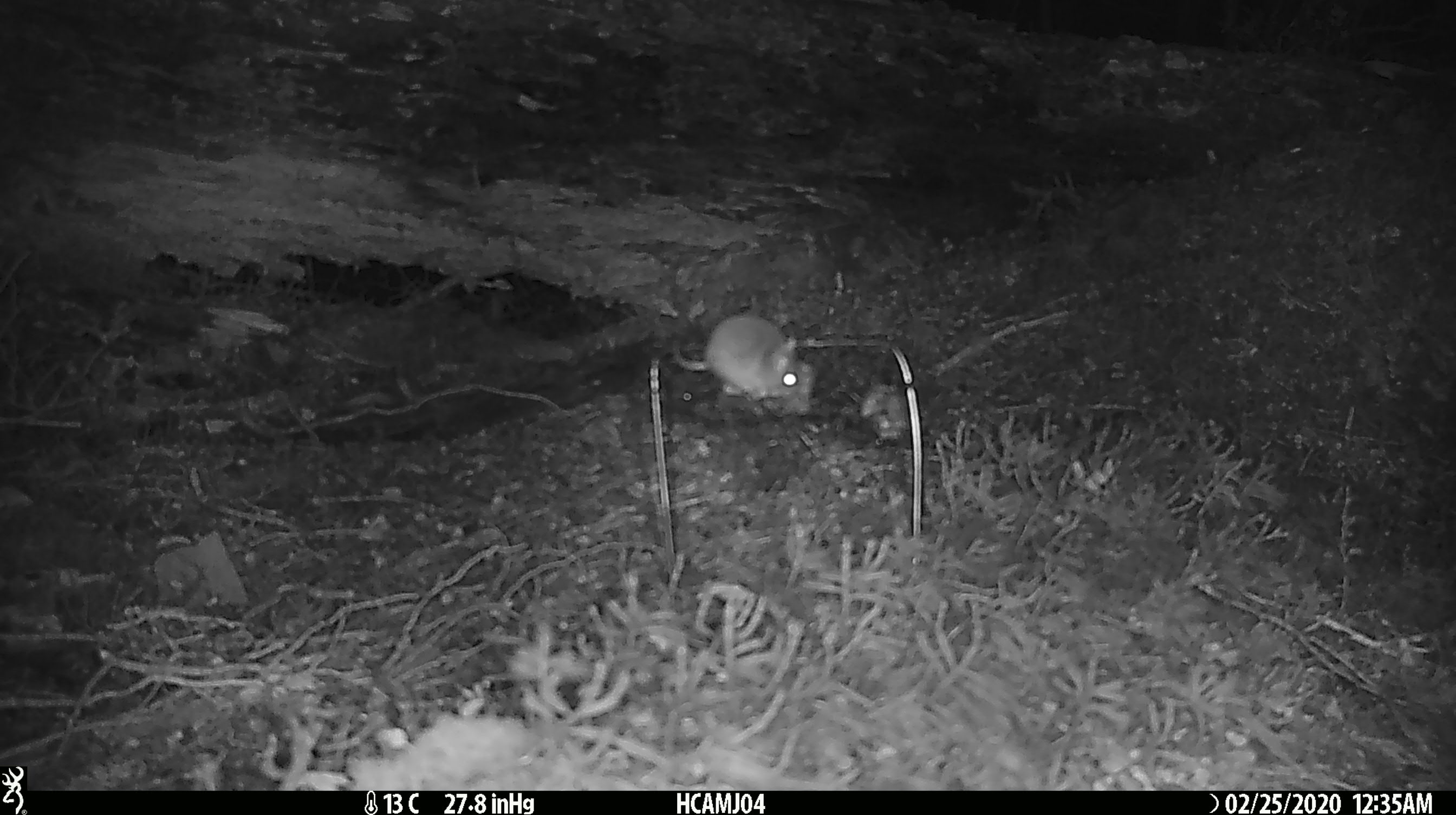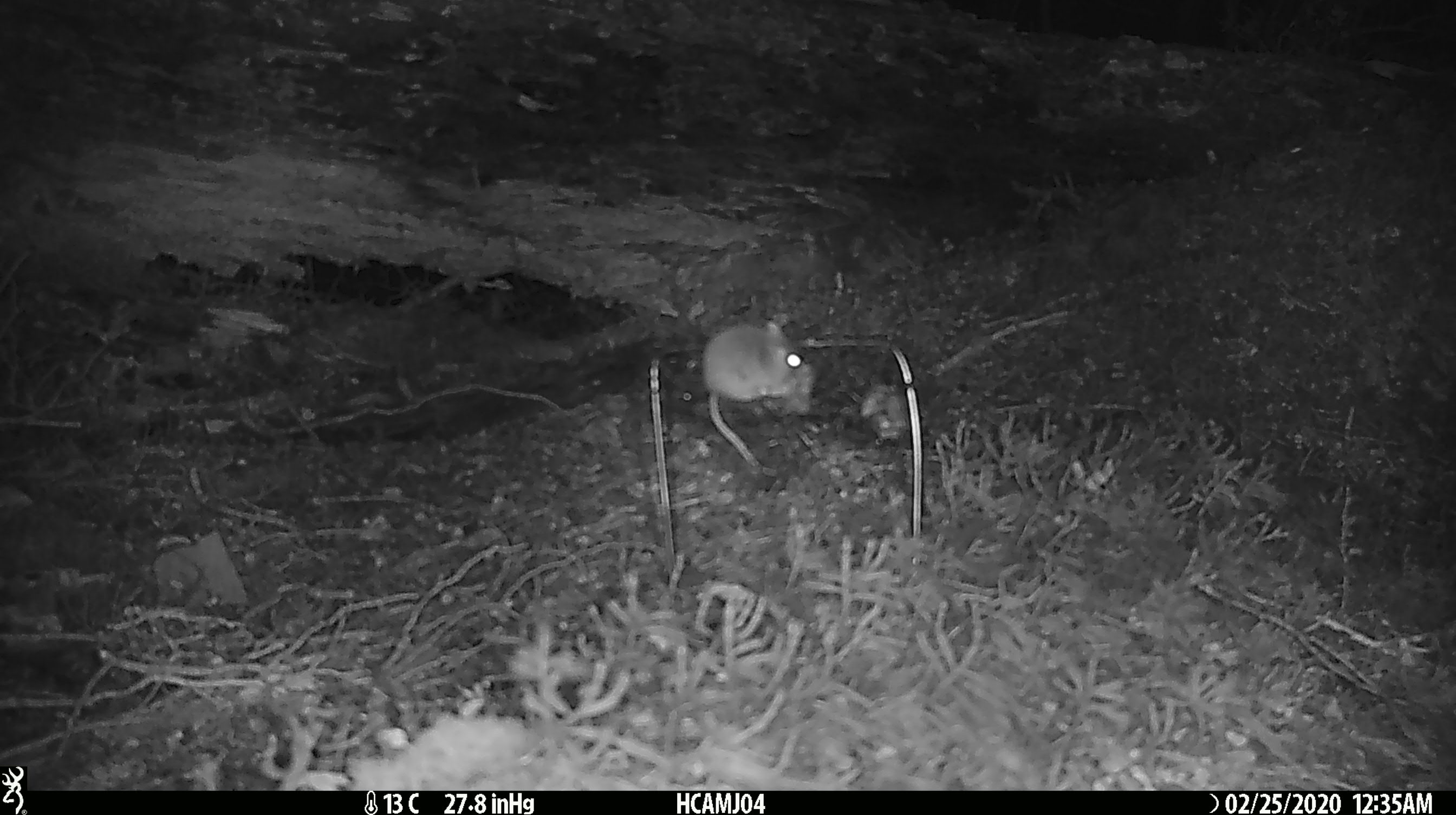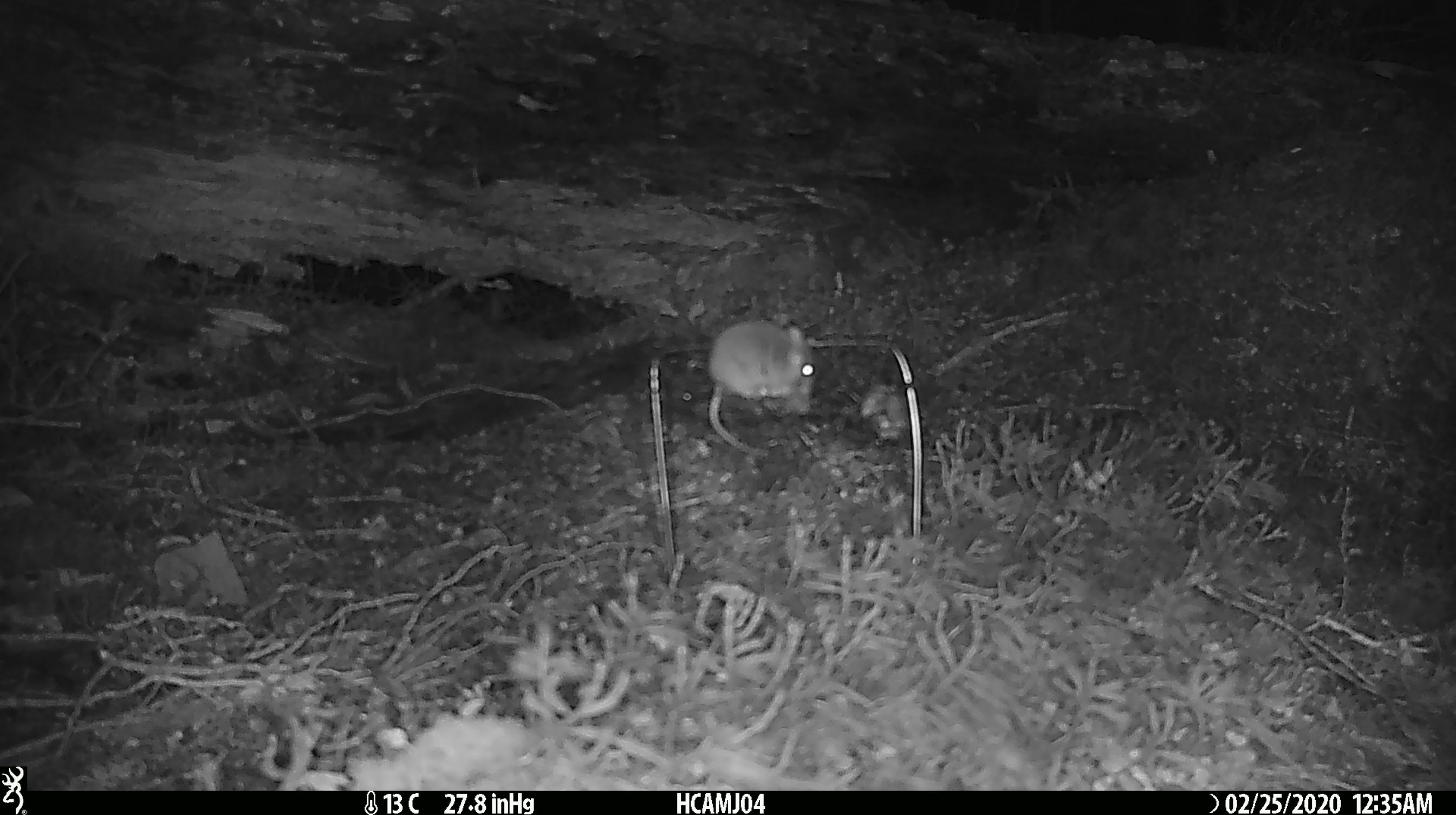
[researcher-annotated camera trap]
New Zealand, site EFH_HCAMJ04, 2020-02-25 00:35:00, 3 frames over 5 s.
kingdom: Animalia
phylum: Chordata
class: Mammalia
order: Rodentia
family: Muridae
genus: Mus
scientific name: Mus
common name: mouse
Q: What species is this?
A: Mouse (Mus).